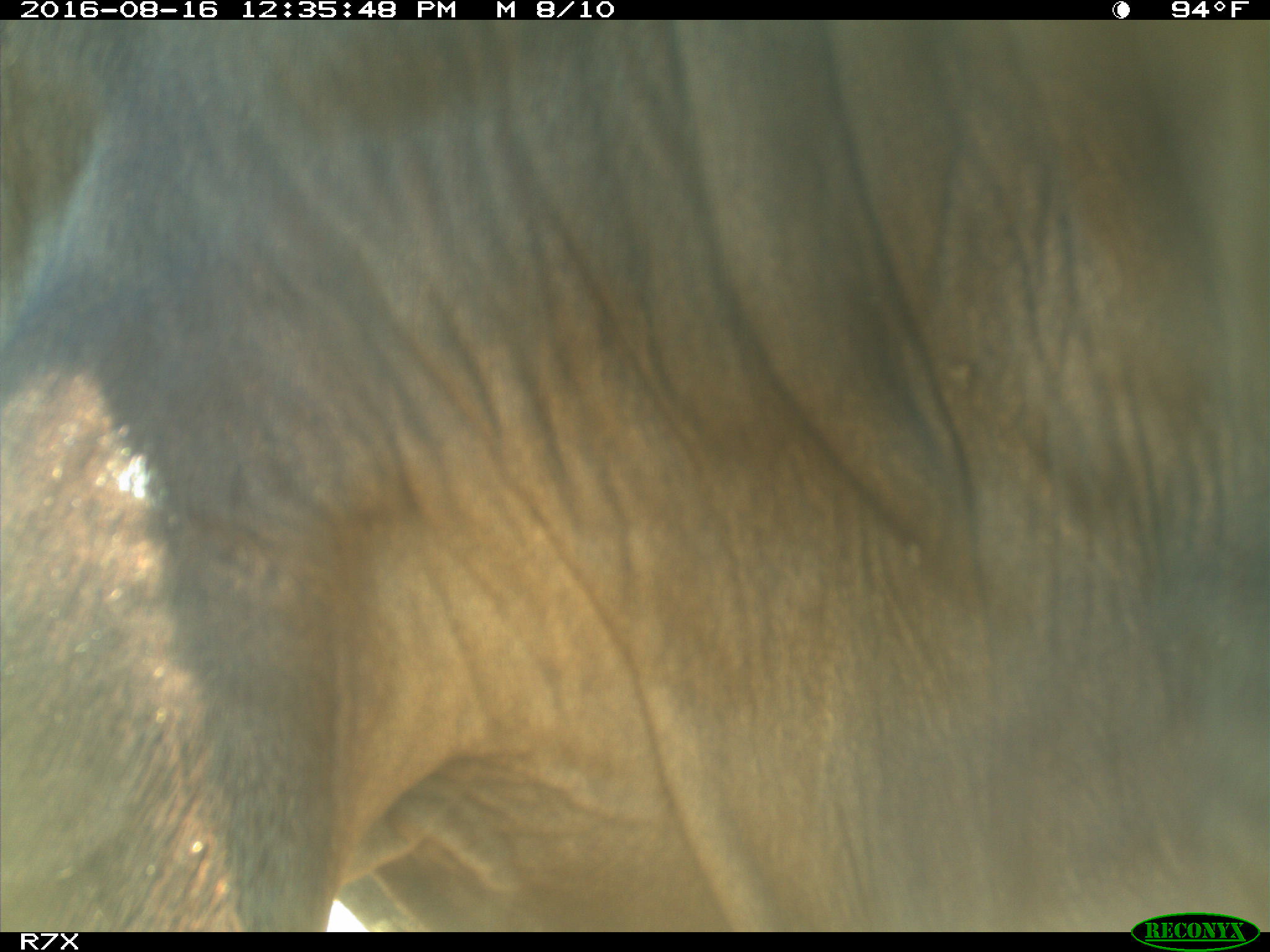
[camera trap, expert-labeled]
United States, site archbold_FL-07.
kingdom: Animalia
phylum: Chordata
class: Mammalia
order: Artiodactyla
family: Bovidae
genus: Bos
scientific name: Bos taurus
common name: domestic cow